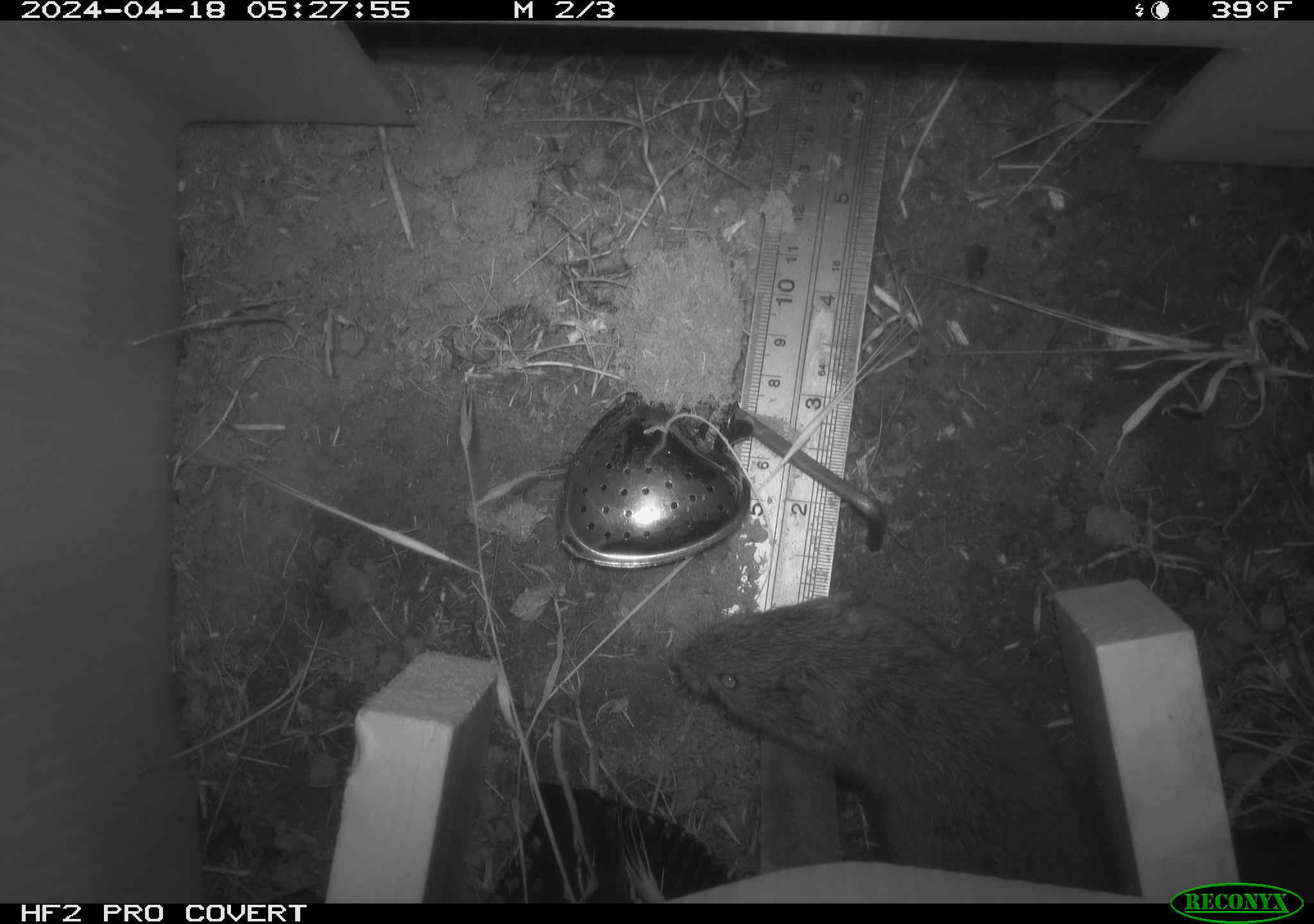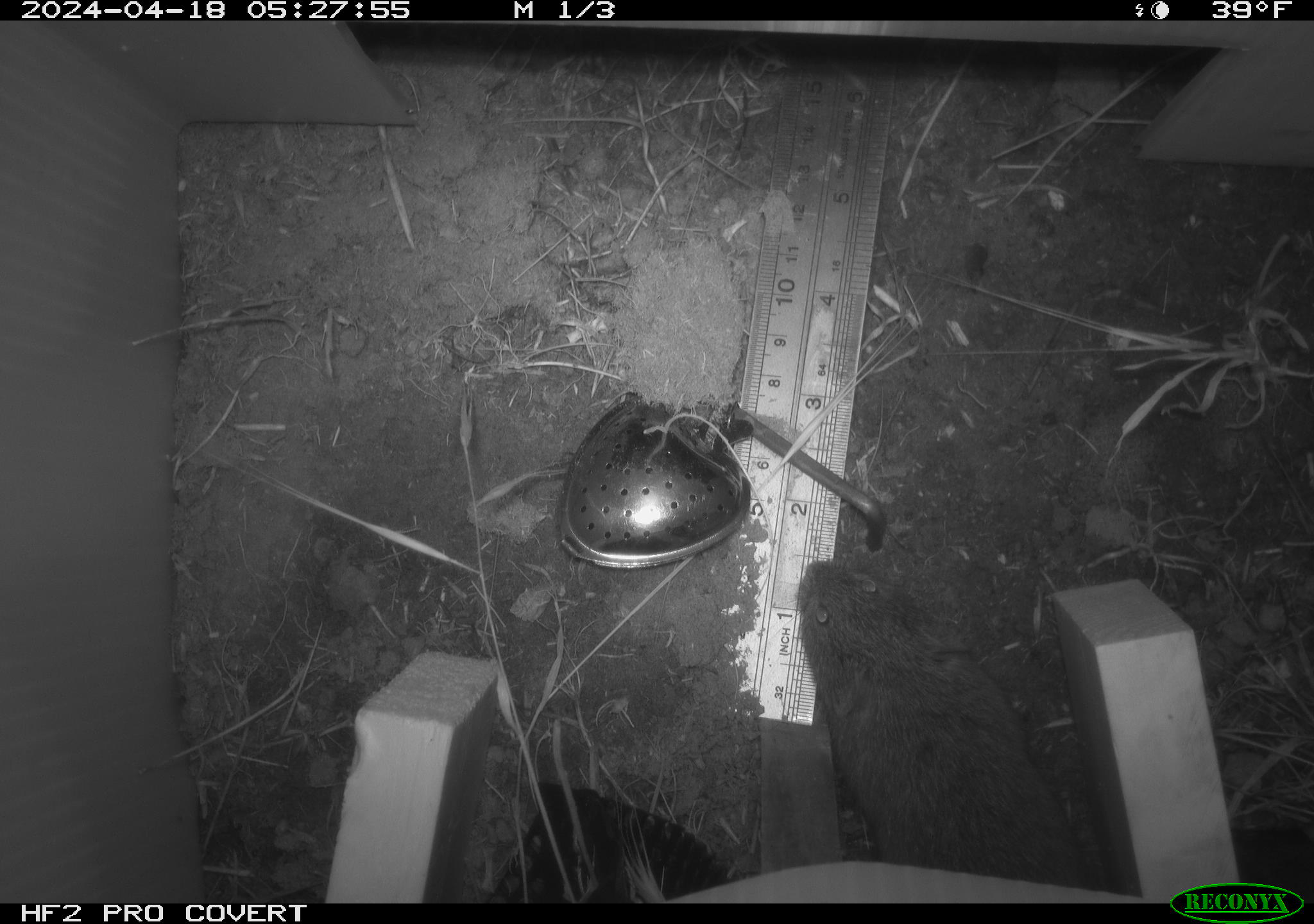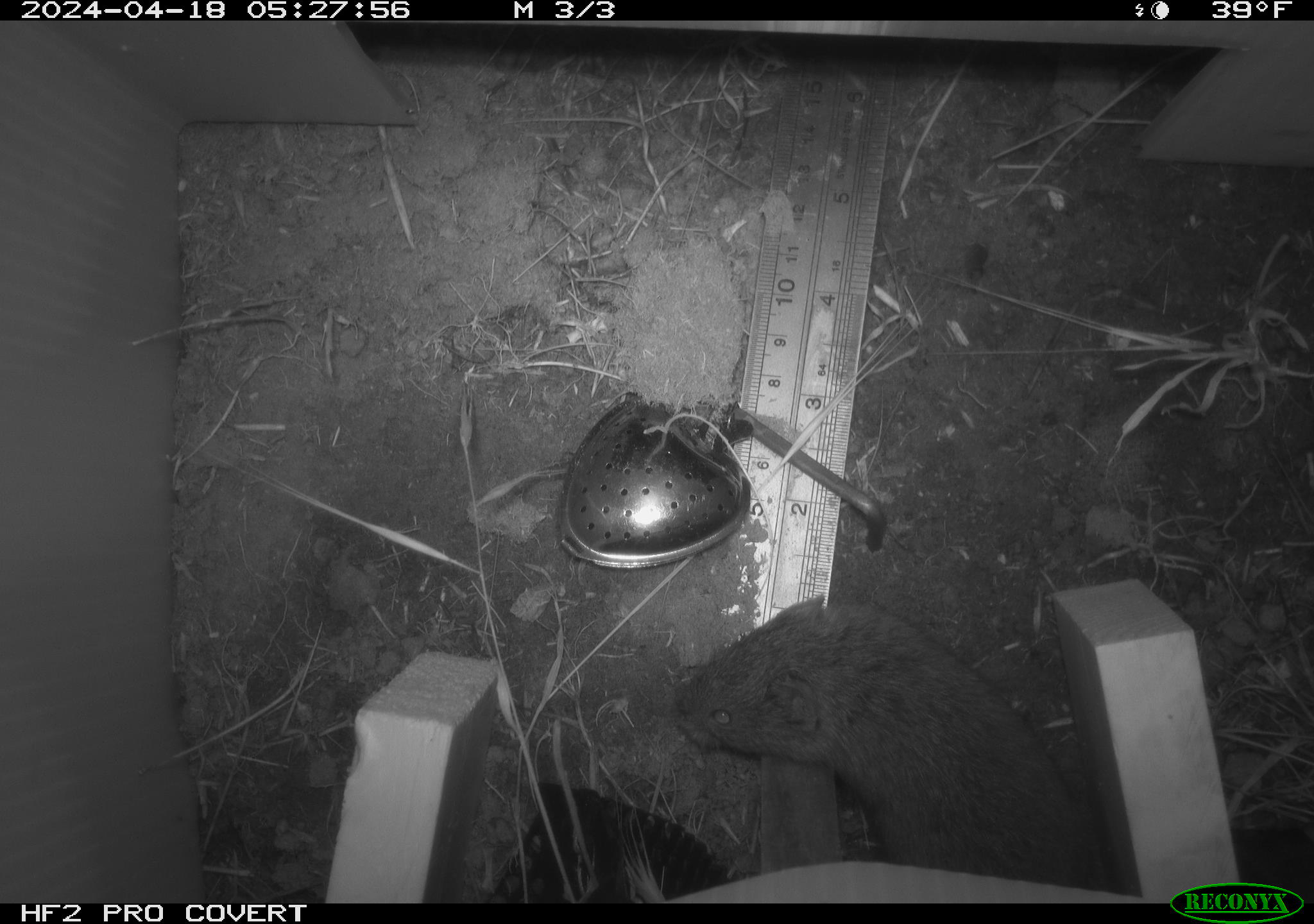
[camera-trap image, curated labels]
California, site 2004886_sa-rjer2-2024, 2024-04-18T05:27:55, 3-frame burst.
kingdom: Animalia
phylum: Chordata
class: Mammalia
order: Rodentia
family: Cricetidae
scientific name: Arvicolinae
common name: voles, lemmings, and muskrats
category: arvicolinae subfamily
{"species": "arvicolinae subfamily (voles, lemmings, and muskrats) (Arvicolinae)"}